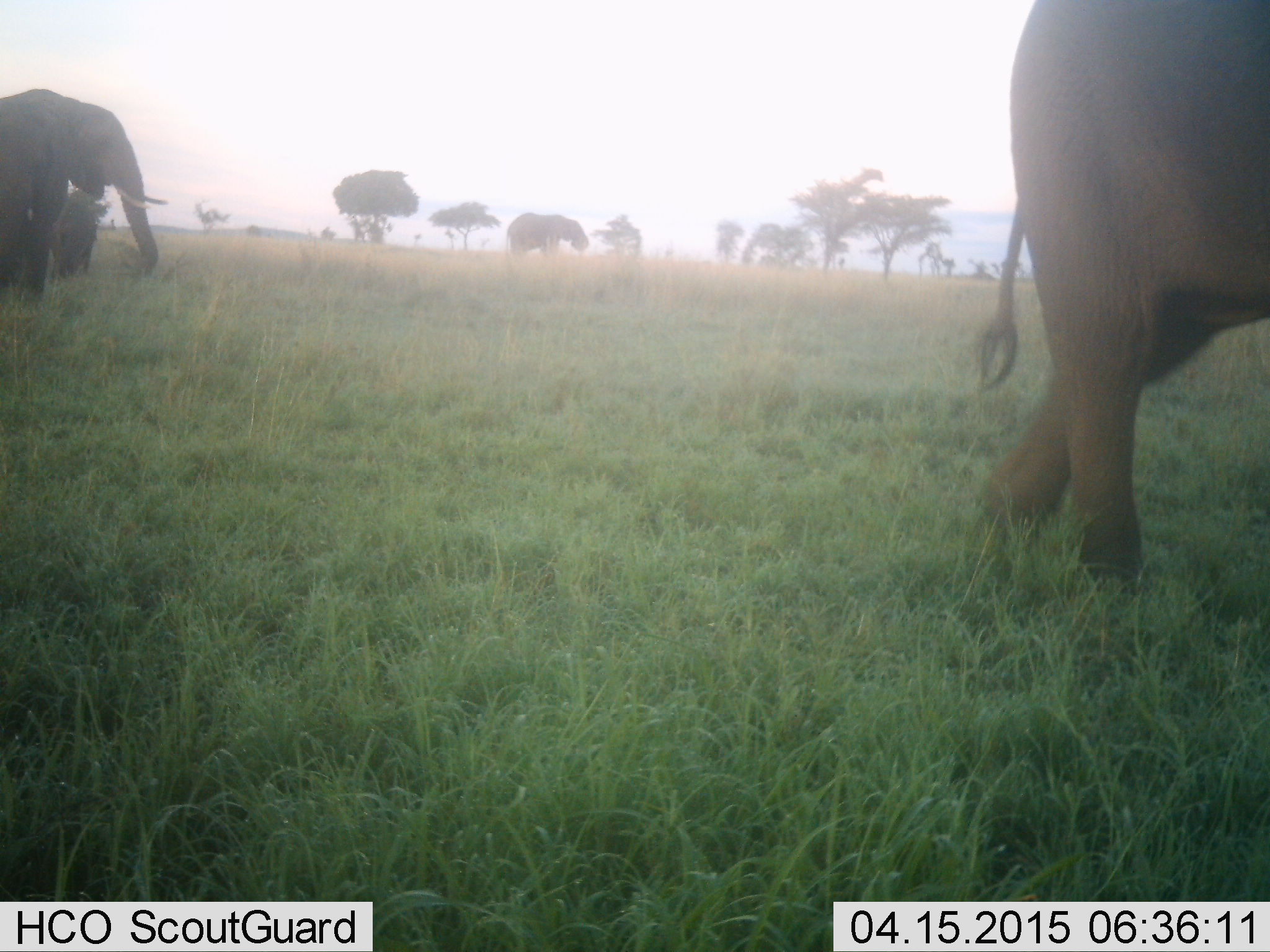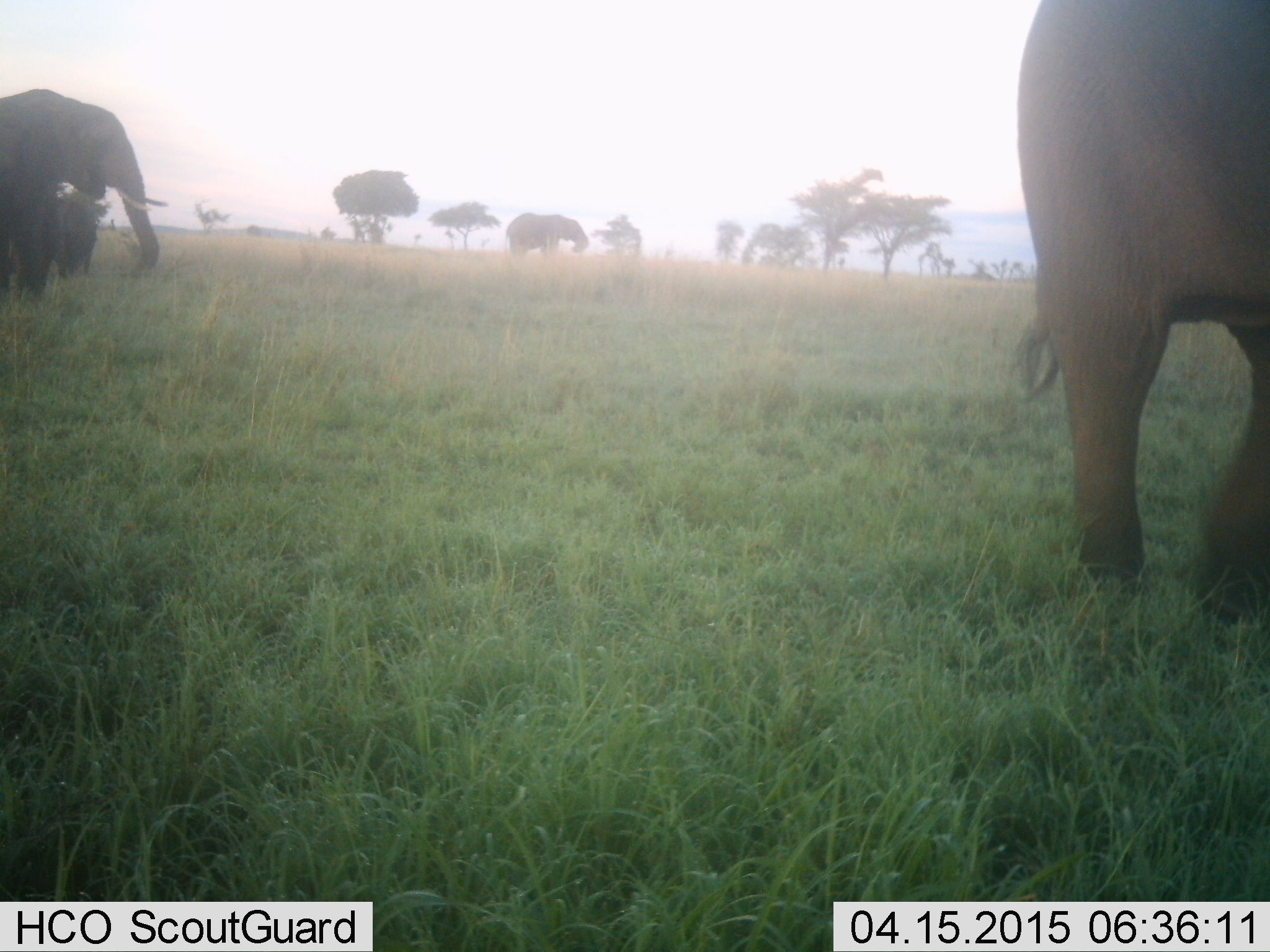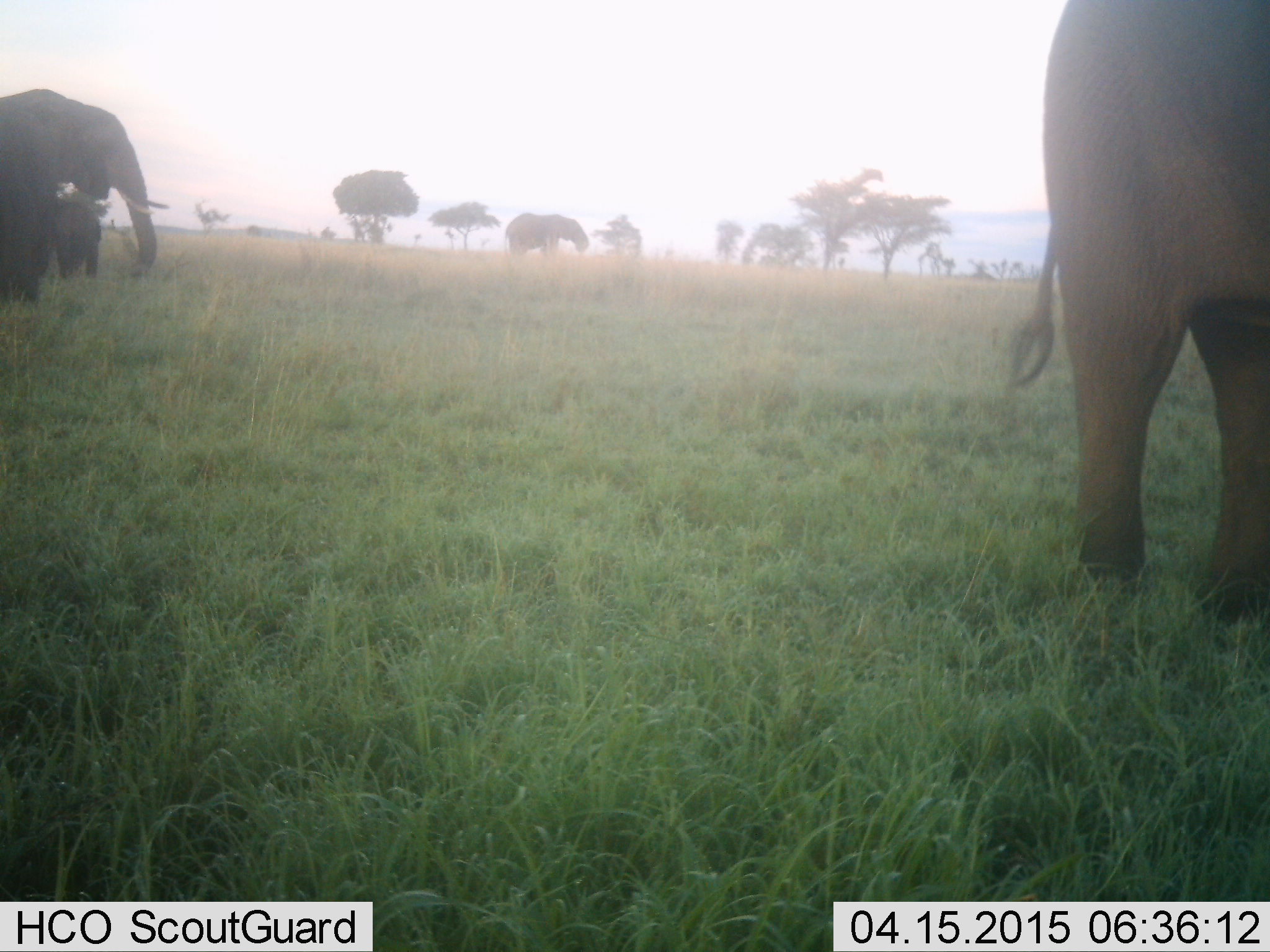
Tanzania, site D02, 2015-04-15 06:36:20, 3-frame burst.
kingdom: Animalia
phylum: Chordata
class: Mammalia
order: Proboscidea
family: Elephantidae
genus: Loxodonta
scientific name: Loxodonta africana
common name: african bush elephant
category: elephant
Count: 4.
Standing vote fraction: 70%.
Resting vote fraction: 0%.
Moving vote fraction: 20%.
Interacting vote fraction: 0%.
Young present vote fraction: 60%.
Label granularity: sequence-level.